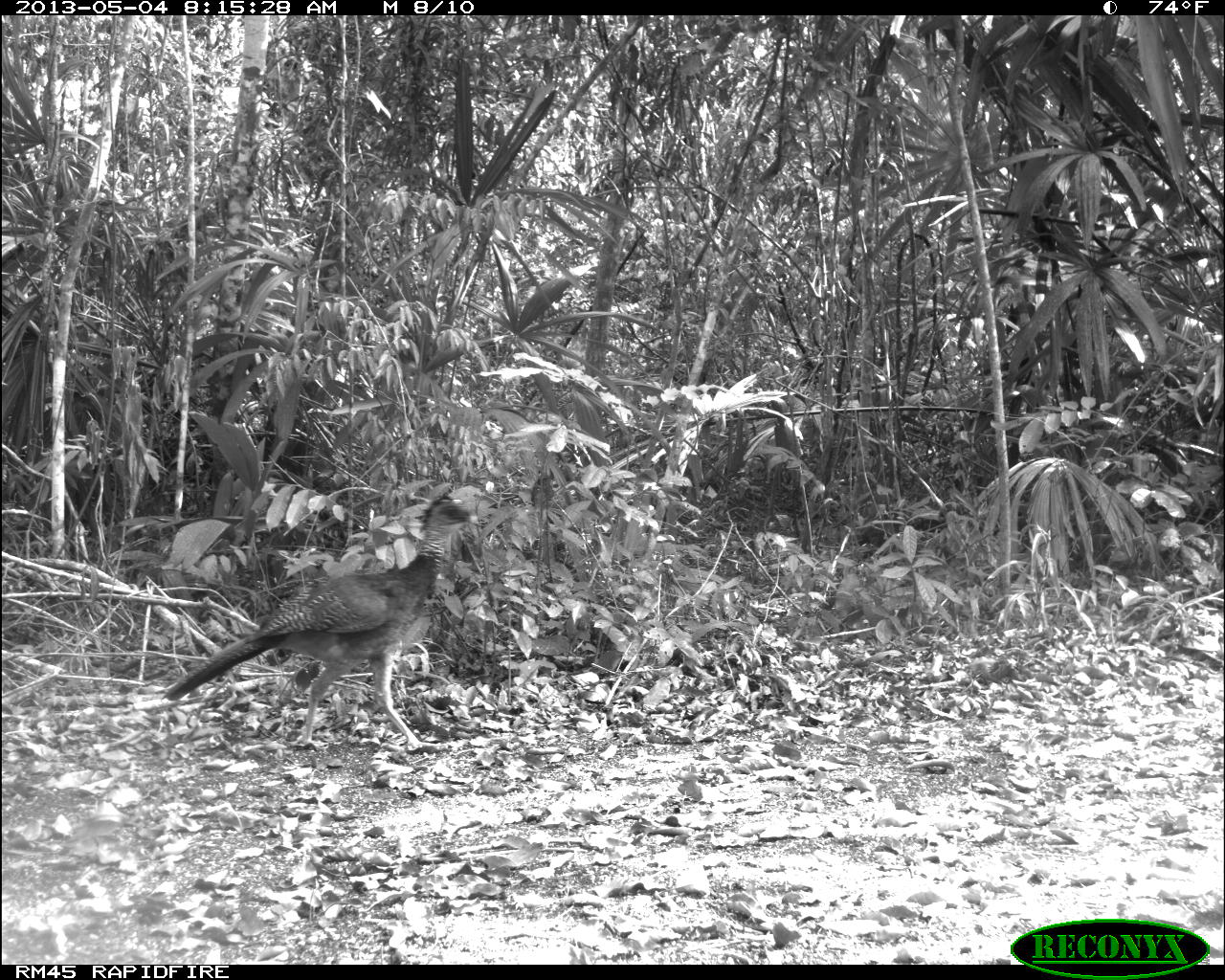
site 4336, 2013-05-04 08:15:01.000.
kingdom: Animalia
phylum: Chordata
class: Aves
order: Galliformes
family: Cracidae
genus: Crax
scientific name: Crax rubra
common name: great curassow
Crax rubra (great curassow), count 1, sex female.